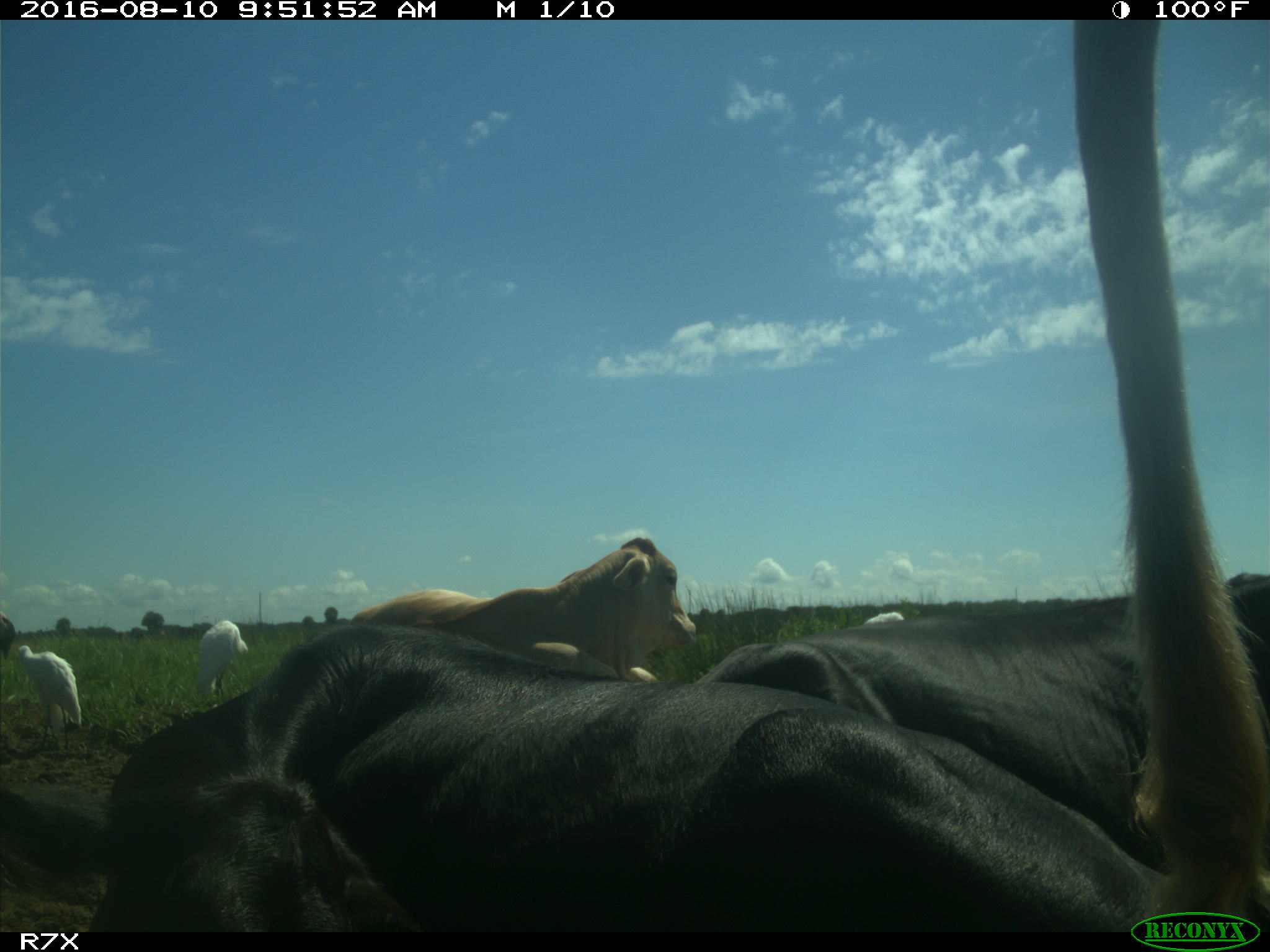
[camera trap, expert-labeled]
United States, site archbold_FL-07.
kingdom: Animalia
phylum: Chordata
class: Mammalia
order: Artiodactyla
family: Bovidae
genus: Bos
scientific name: Bos taurus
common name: domestic cow